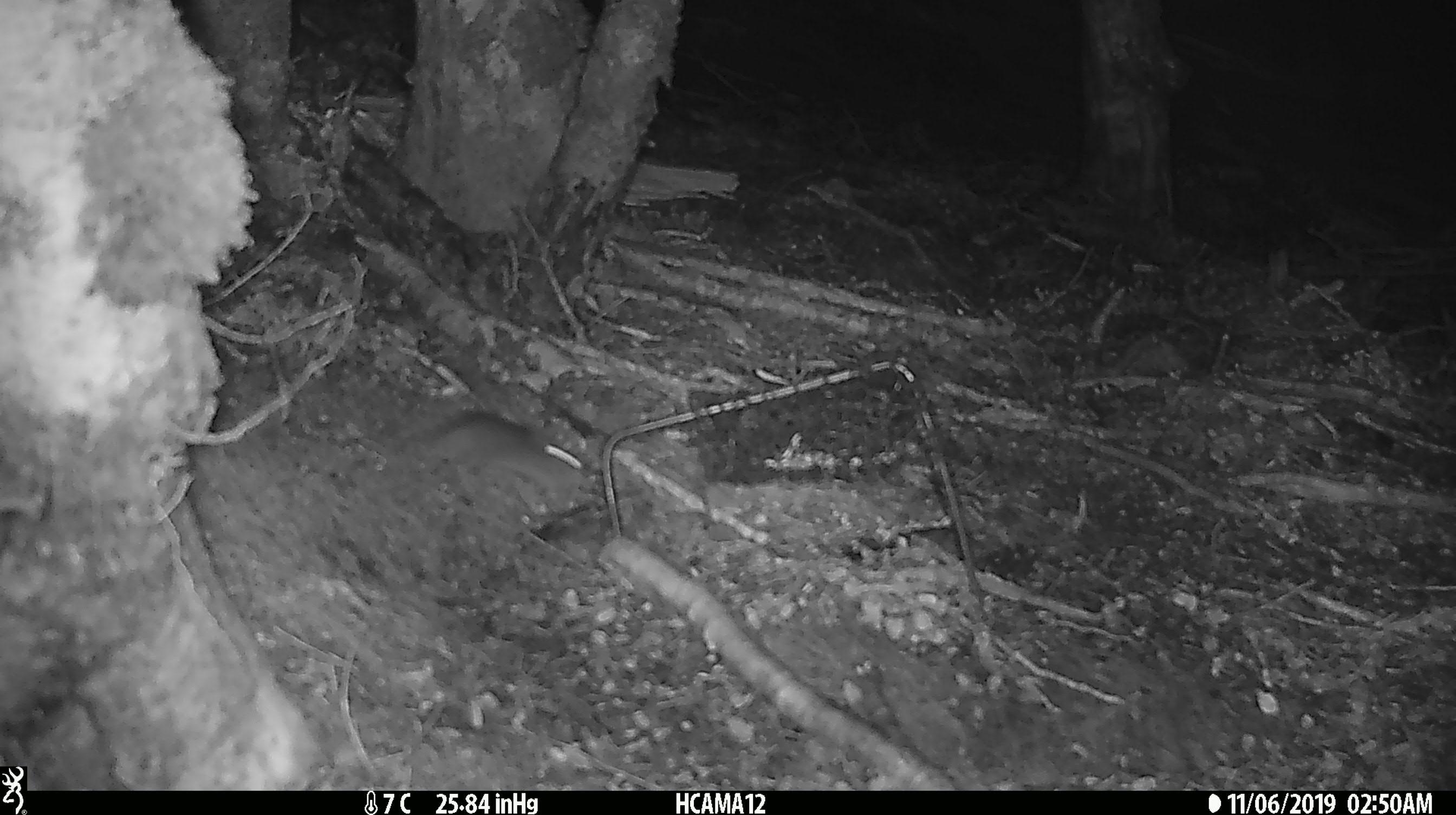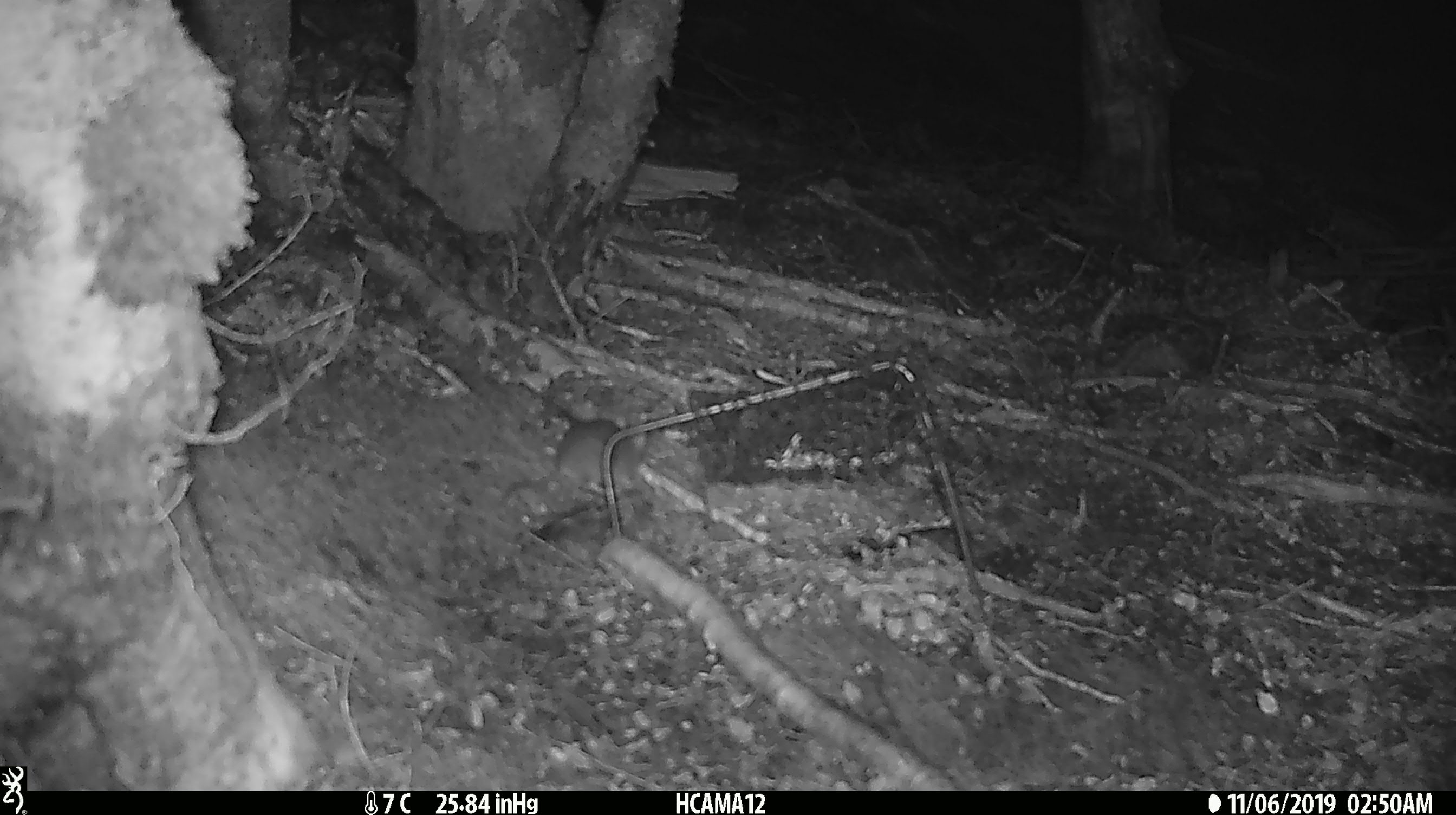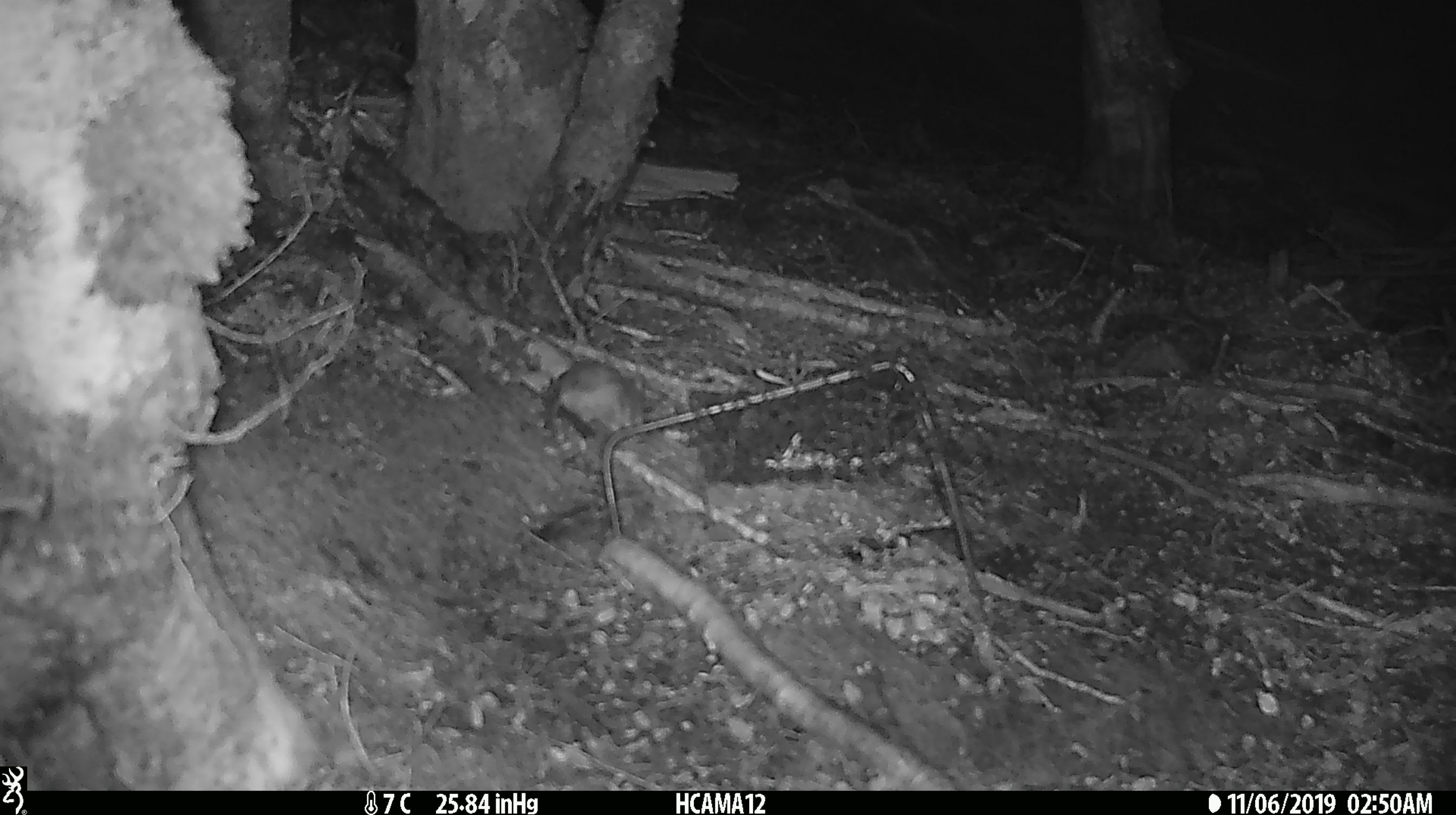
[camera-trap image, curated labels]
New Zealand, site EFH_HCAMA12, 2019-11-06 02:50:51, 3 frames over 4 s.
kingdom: Animalia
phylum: Chordata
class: Mammalia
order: Rodentia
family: Muridae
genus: Mus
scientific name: Mus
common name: mouse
Mouse (Mus).